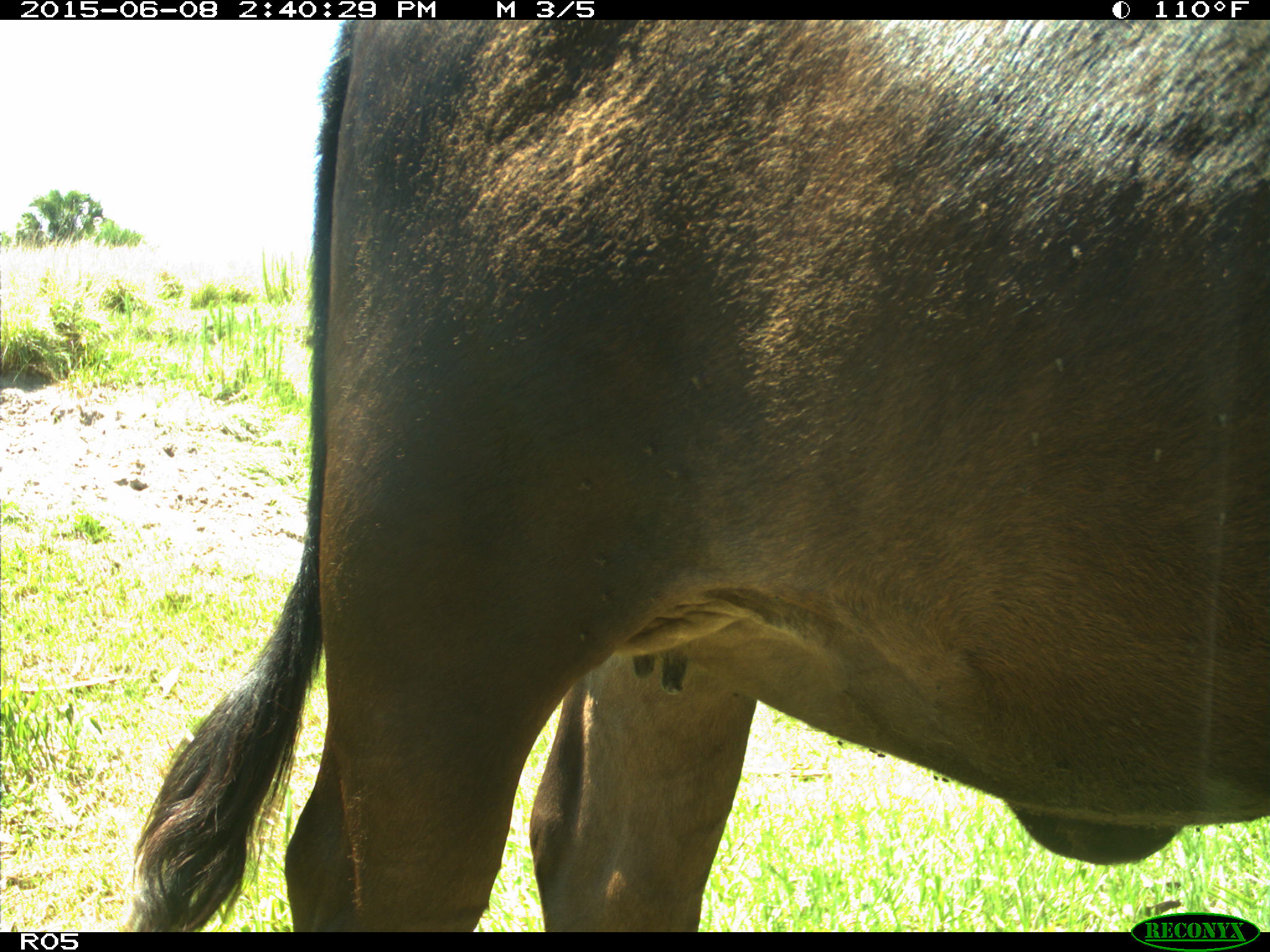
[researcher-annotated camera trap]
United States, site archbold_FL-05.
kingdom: Animalia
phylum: Chordata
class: Mammalia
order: Artiodactyla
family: Bovidae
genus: Bos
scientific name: Bos taurus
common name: domestic cow